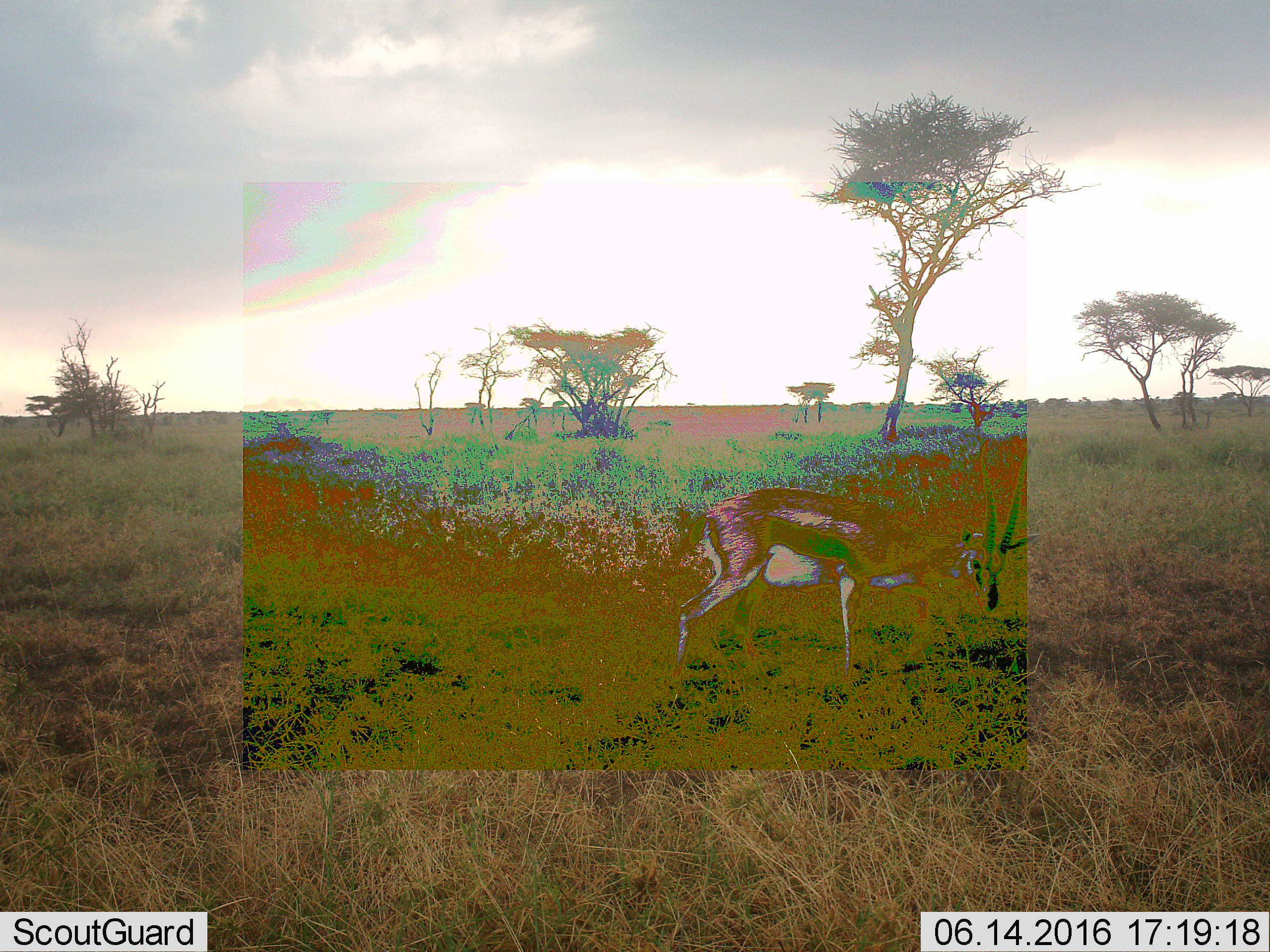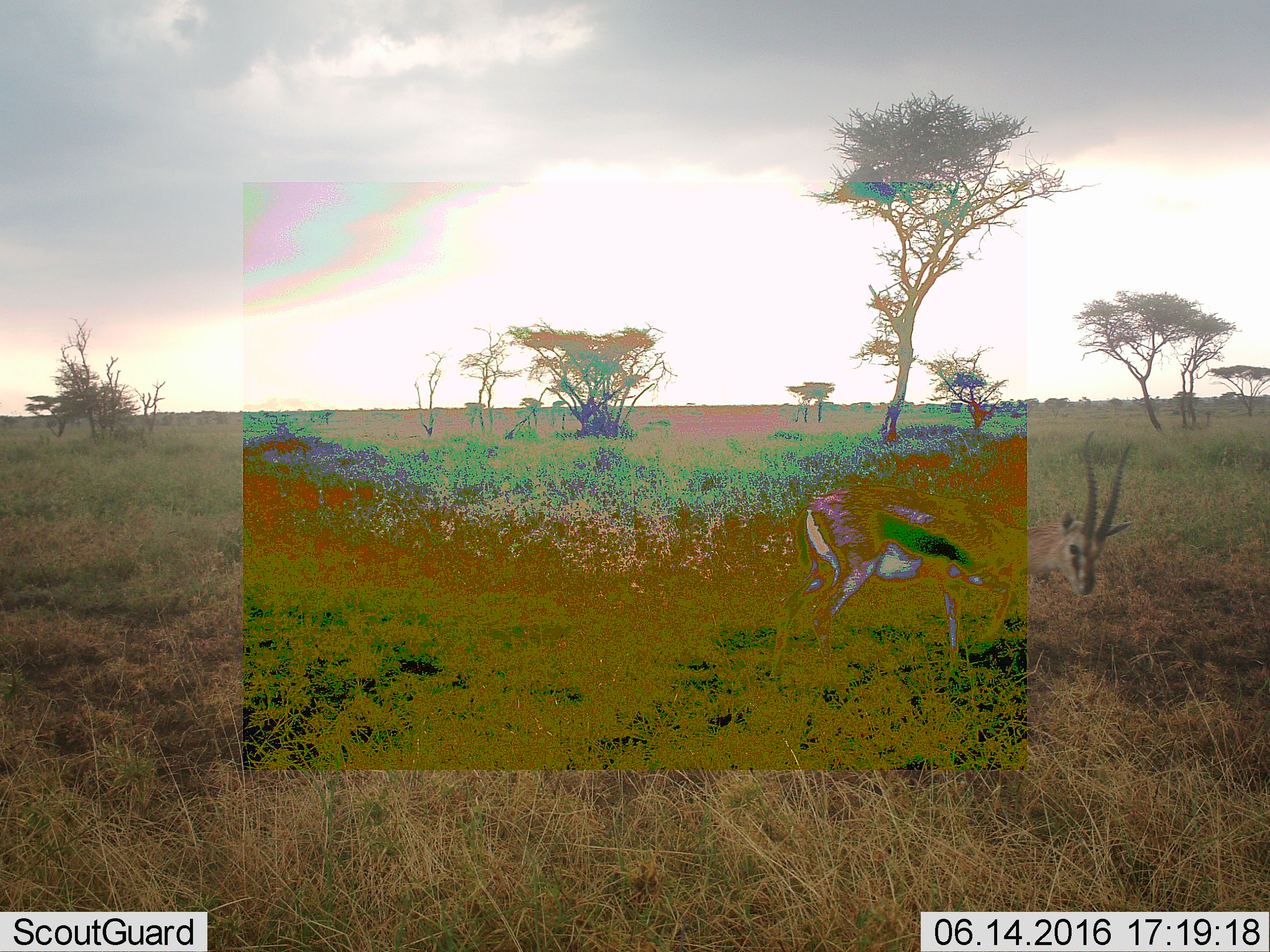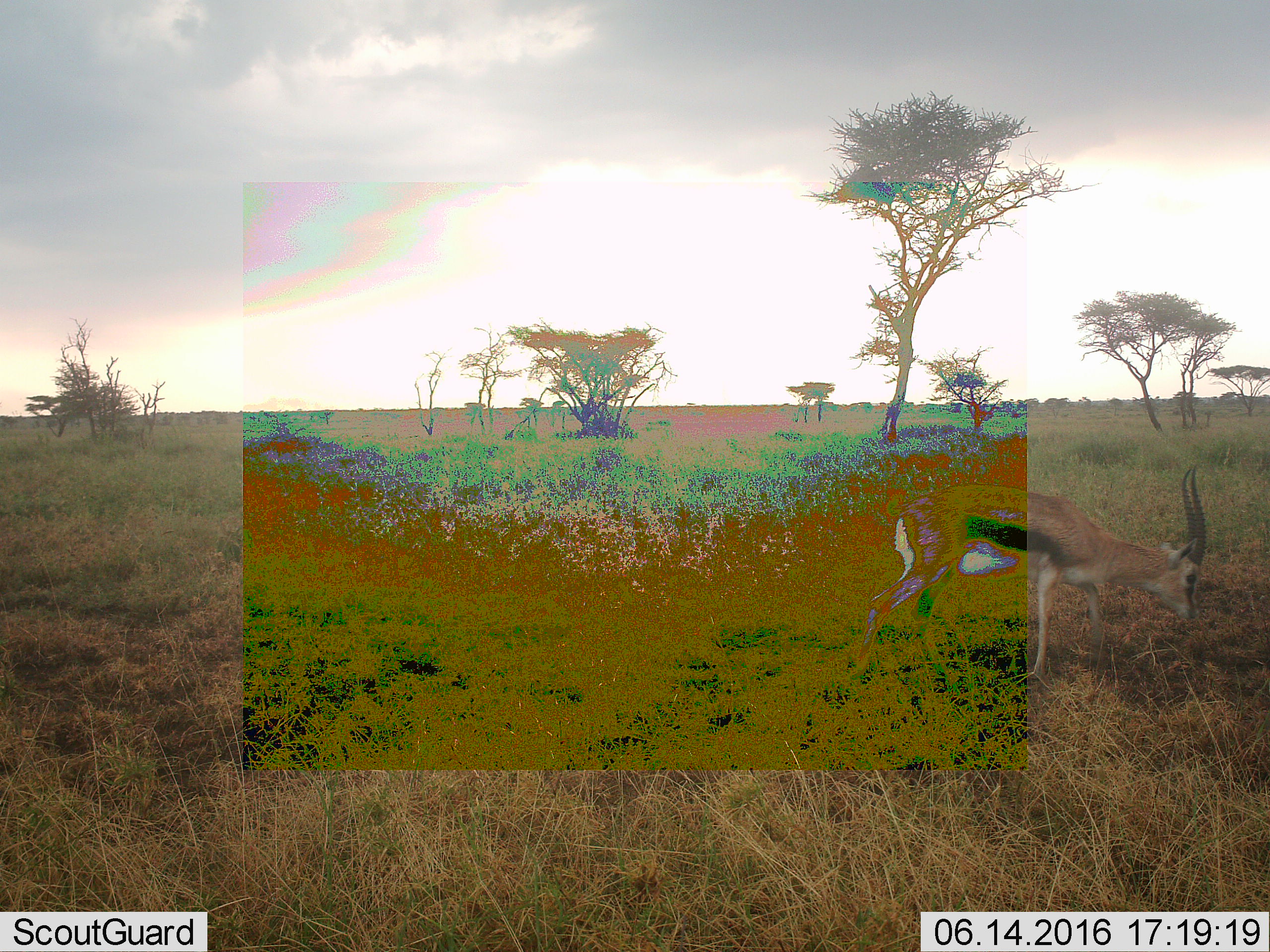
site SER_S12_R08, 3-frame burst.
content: unidentified animal